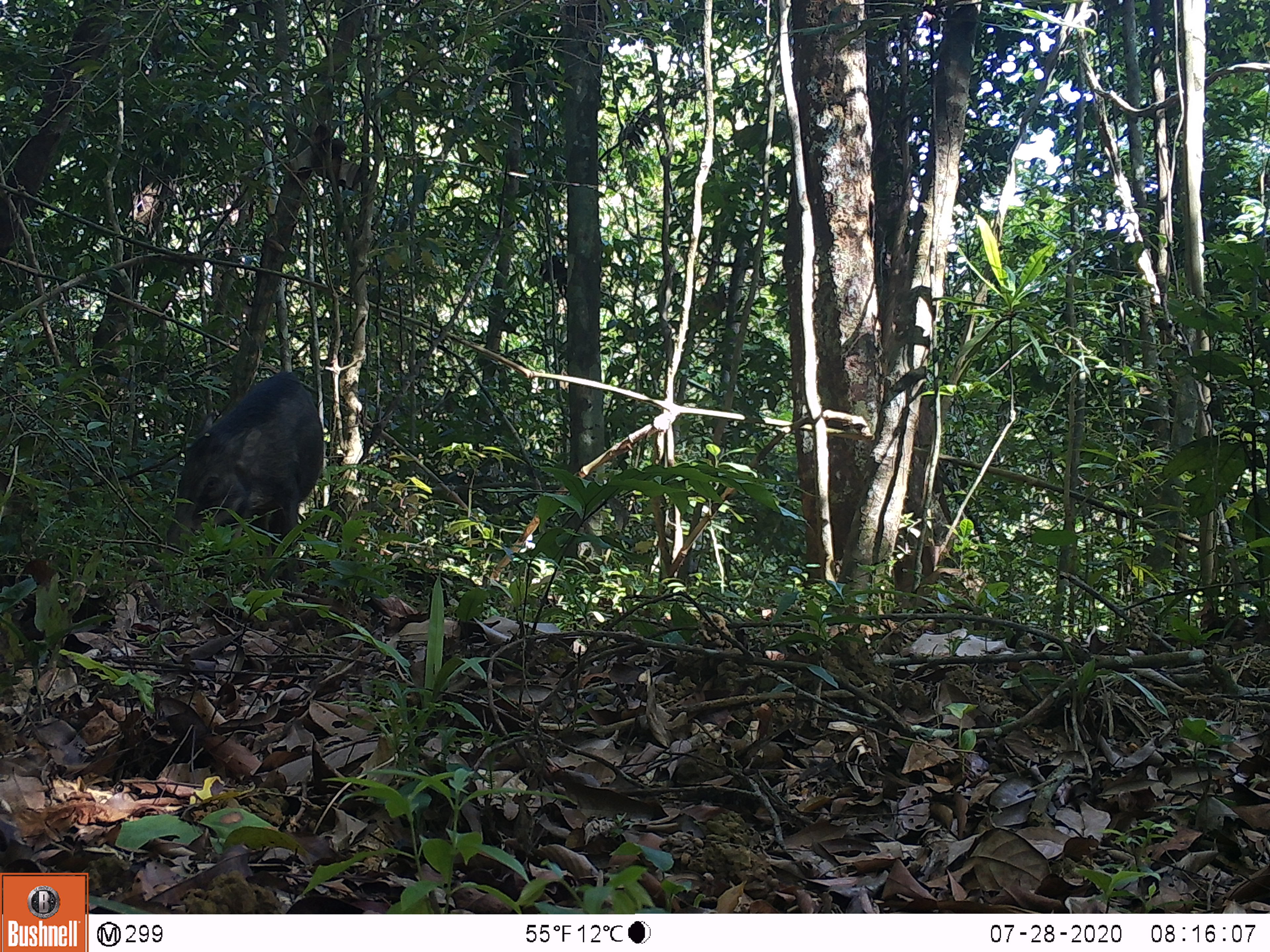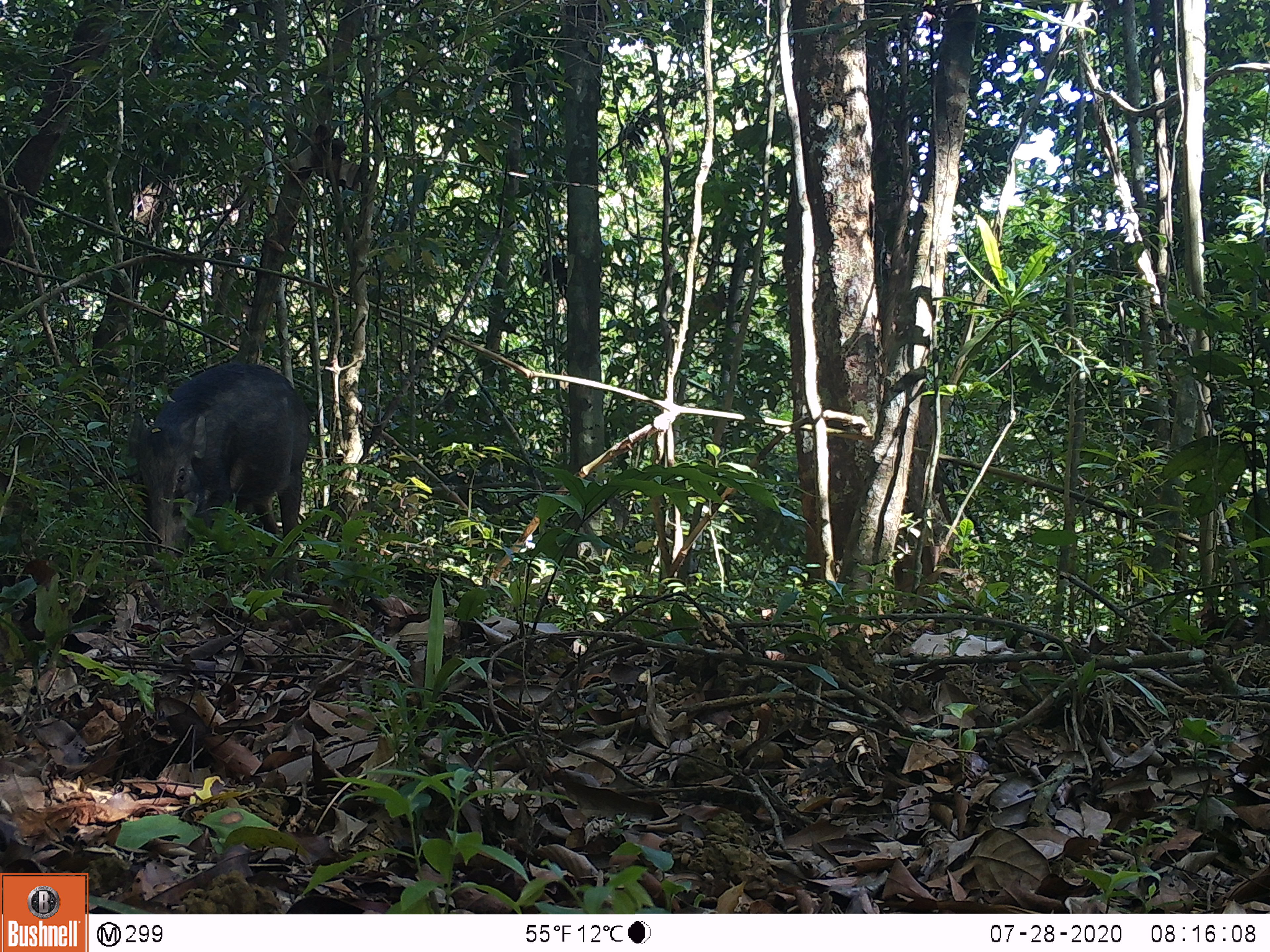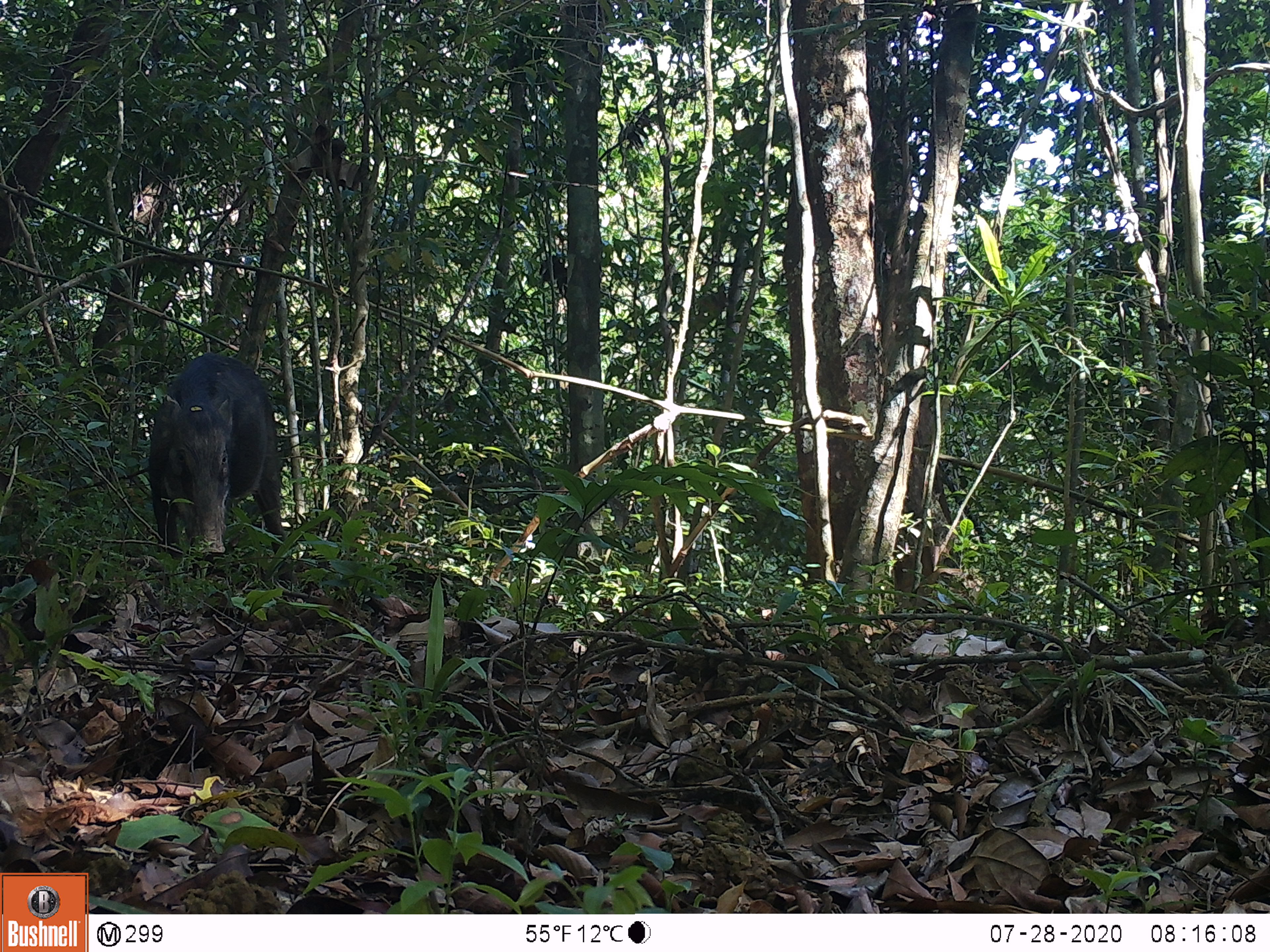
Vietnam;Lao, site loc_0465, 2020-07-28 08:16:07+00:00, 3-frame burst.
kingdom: Animalia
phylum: Chordata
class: Mammalia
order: Artiodactyla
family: Suidae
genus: Sus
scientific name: Sus scrofa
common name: eurasian wild pig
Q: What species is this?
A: Eurasian wild pig (Sus scrofa).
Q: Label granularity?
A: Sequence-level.